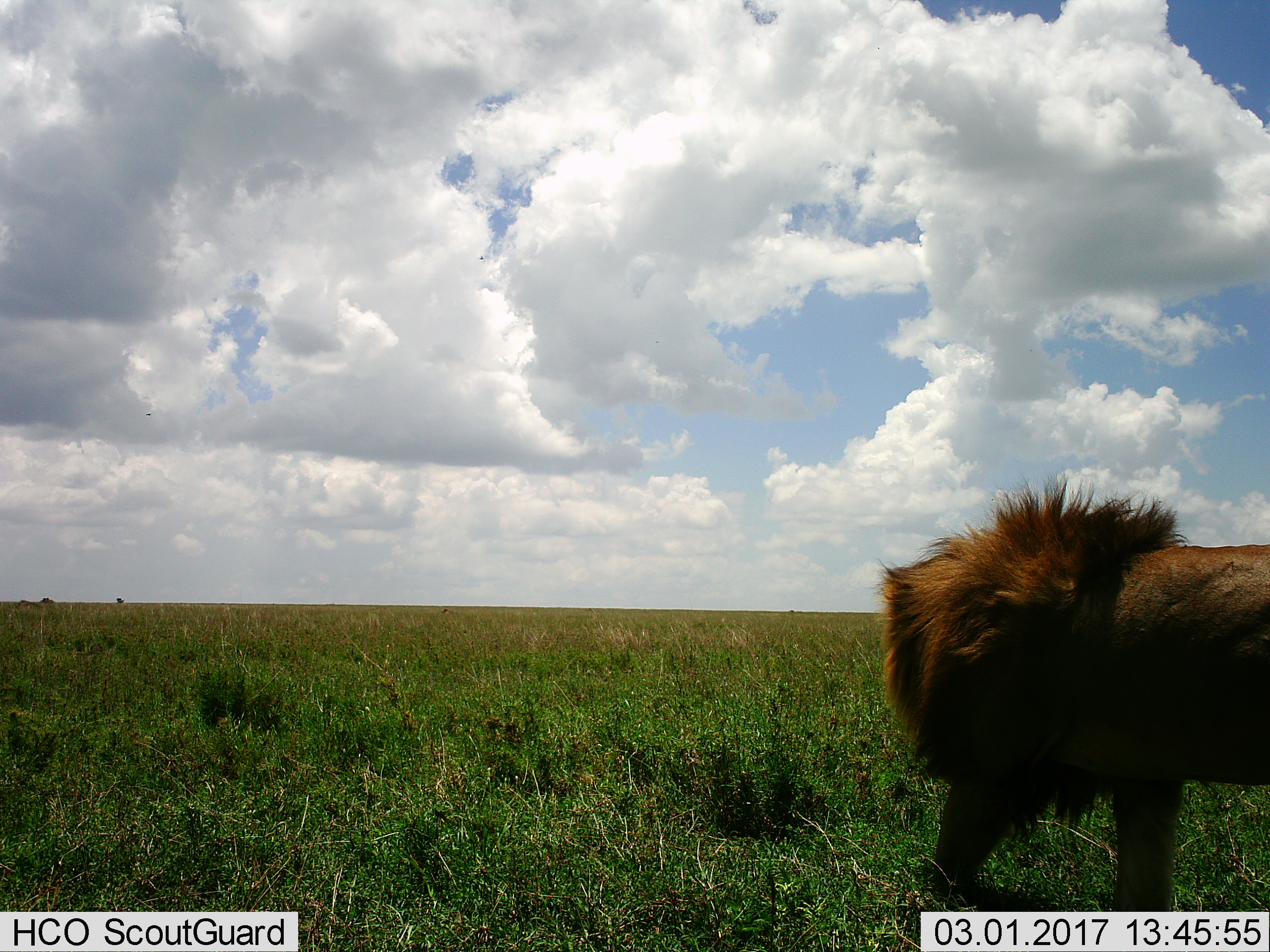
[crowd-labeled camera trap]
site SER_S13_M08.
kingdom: Animalia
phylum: Chordata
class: Mammalia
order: Carnivora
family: Felidae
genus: Panthera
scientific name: Panthera leo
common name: lion male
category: lionmale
Lionmale (lion male) (Panthera leo), count 1. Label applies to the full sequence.